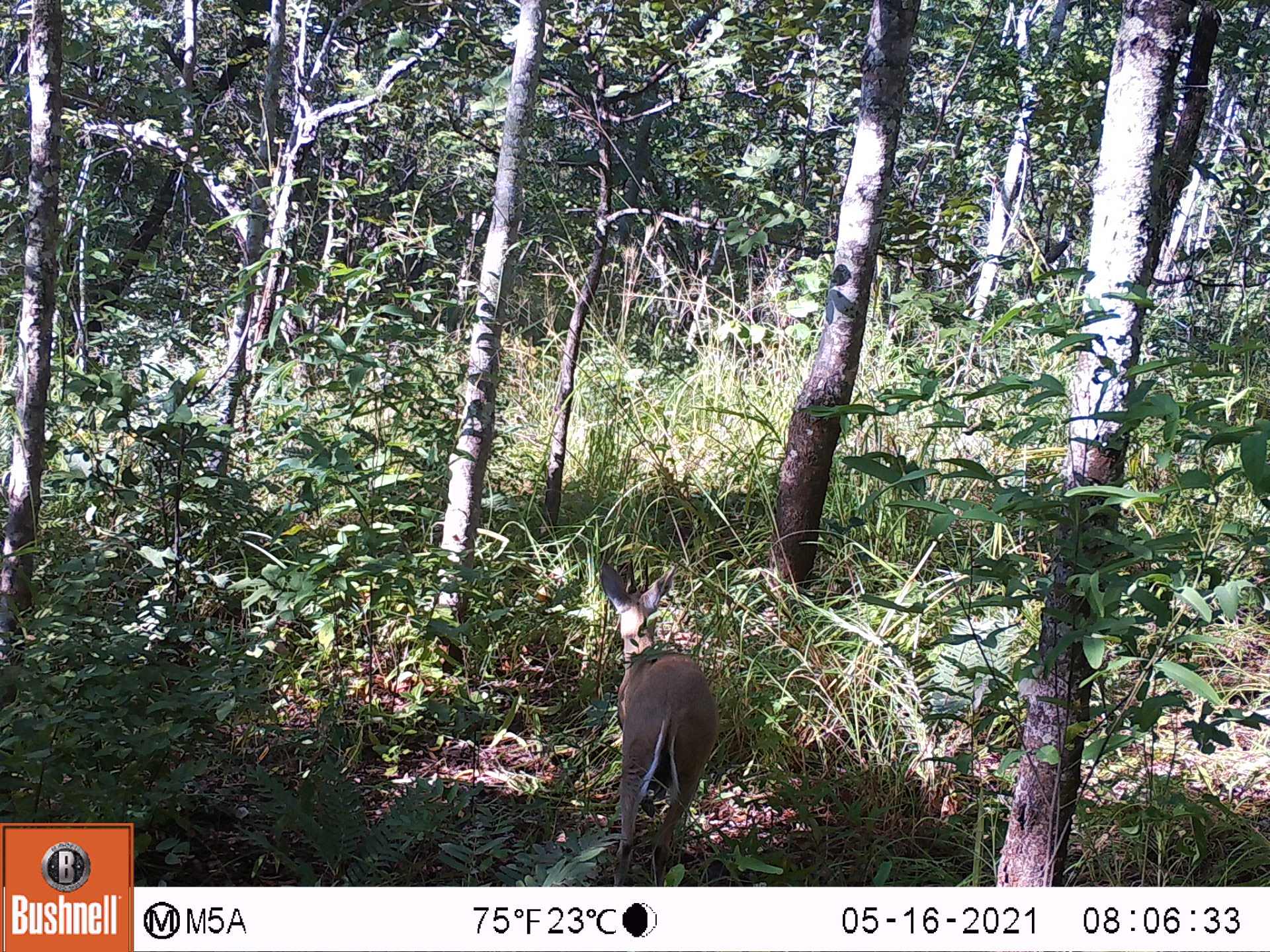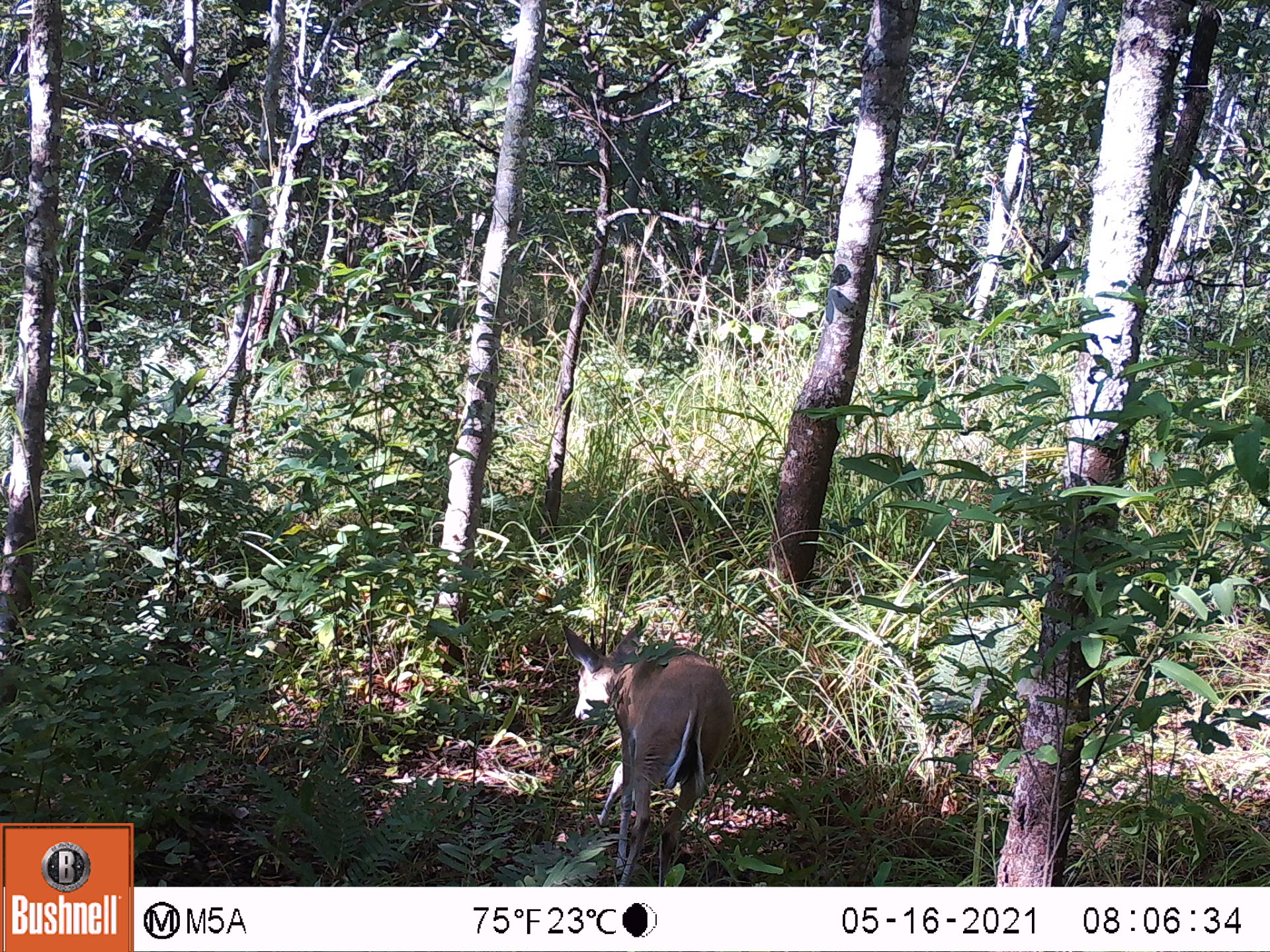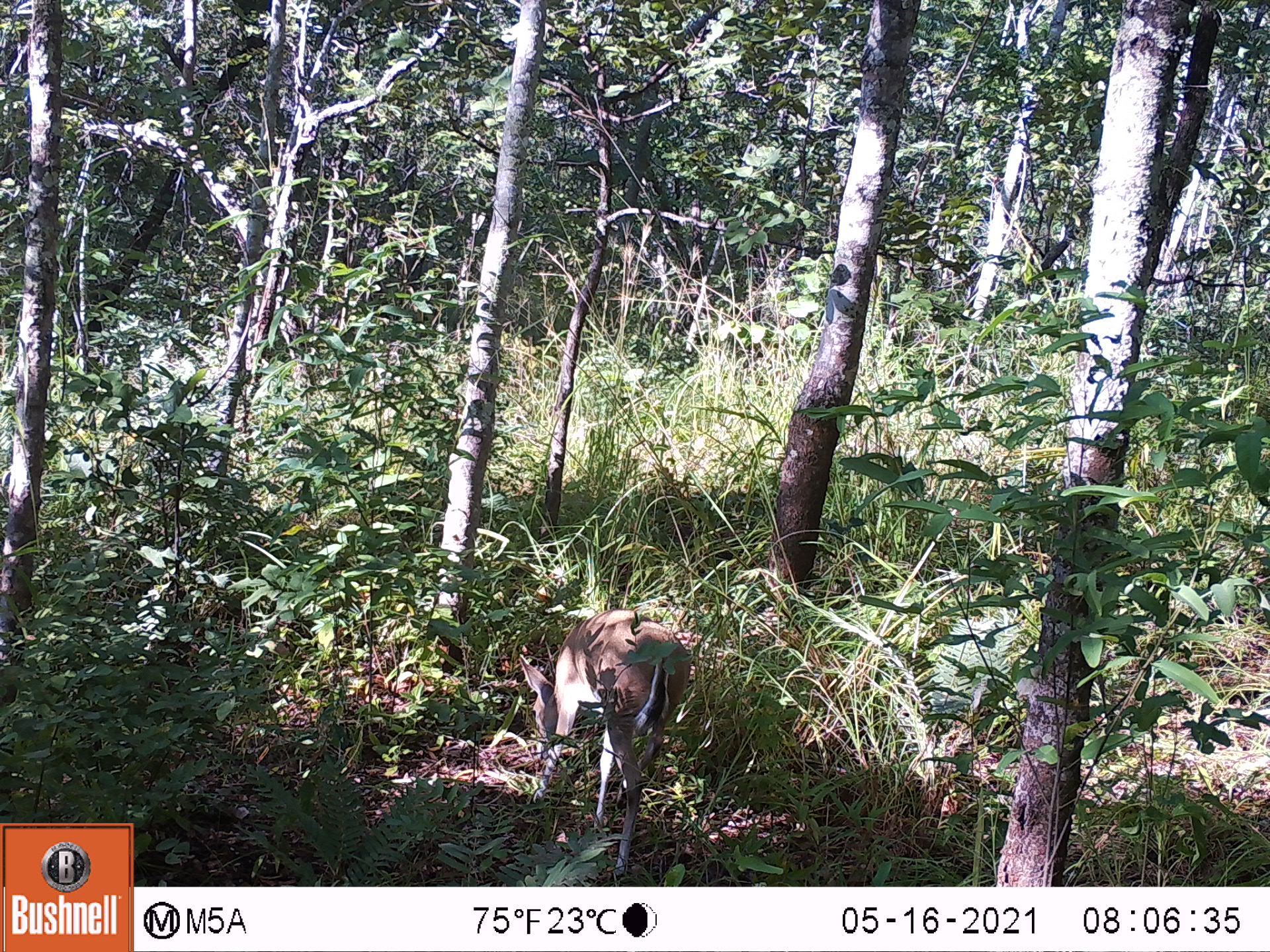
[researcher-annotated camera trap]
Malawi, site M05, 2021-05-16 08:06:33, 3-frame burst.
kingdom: Animalia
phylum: Chordata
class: Mammalia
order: Artiodactyla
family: Bovidae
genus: Sylvicapra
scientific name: Sylvicapra grimmia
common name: common duiker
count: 1